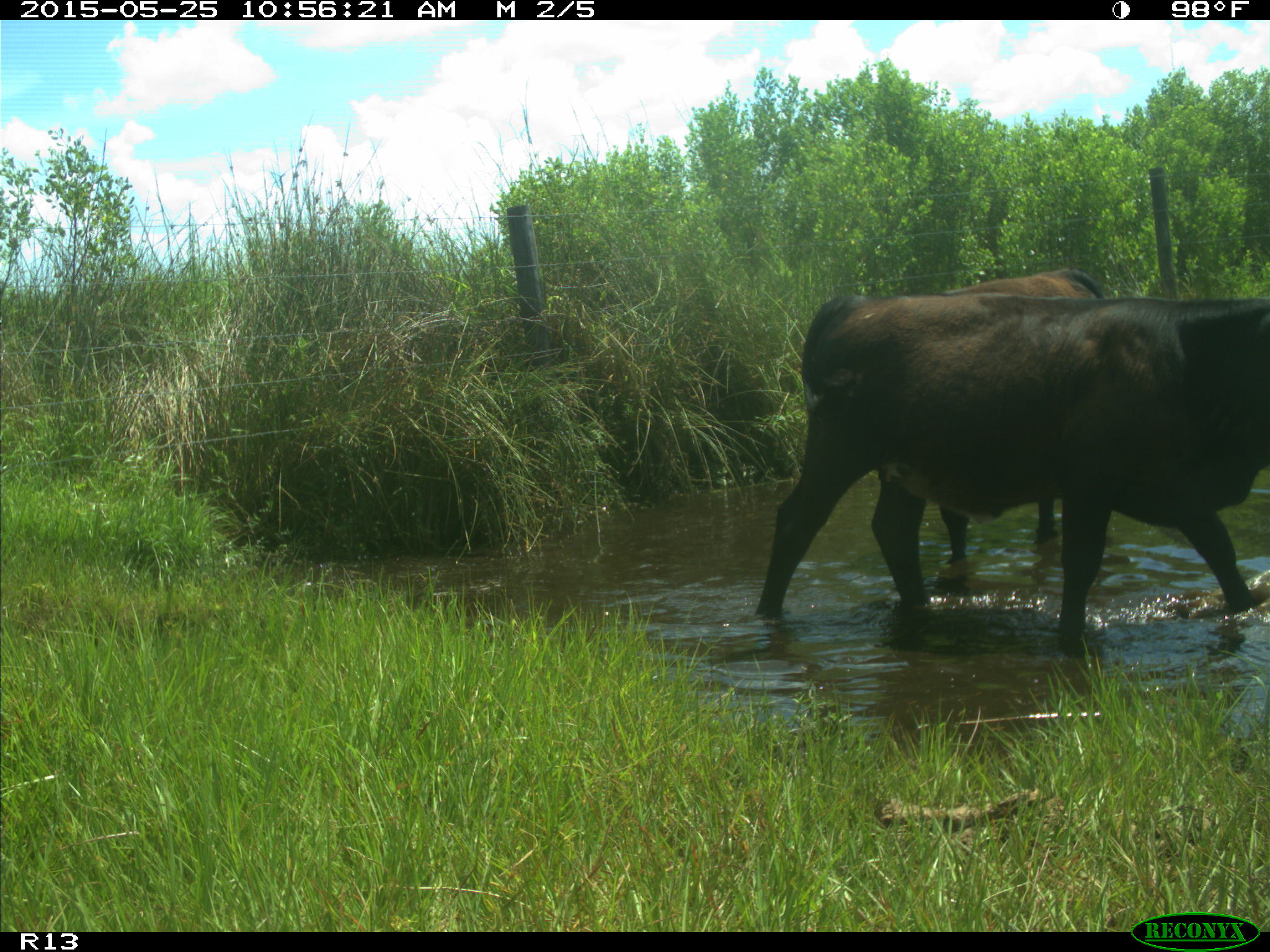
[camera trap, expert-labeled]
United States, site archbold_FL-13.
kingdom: Animalia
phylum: Chordata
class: Mammalia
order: Artiodactyla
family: Bovidae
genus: Bos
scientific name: Bos taurus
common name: domestic cow